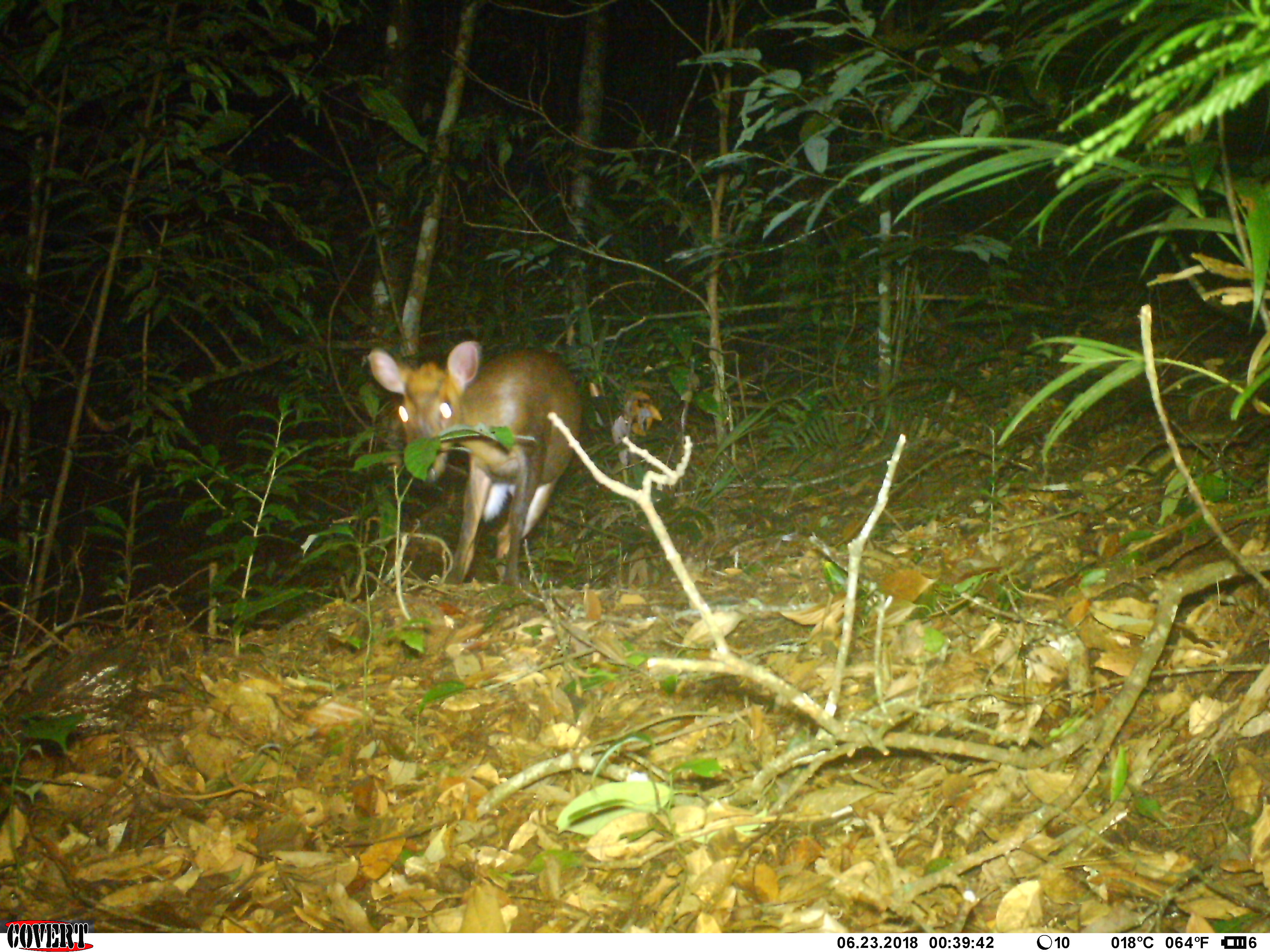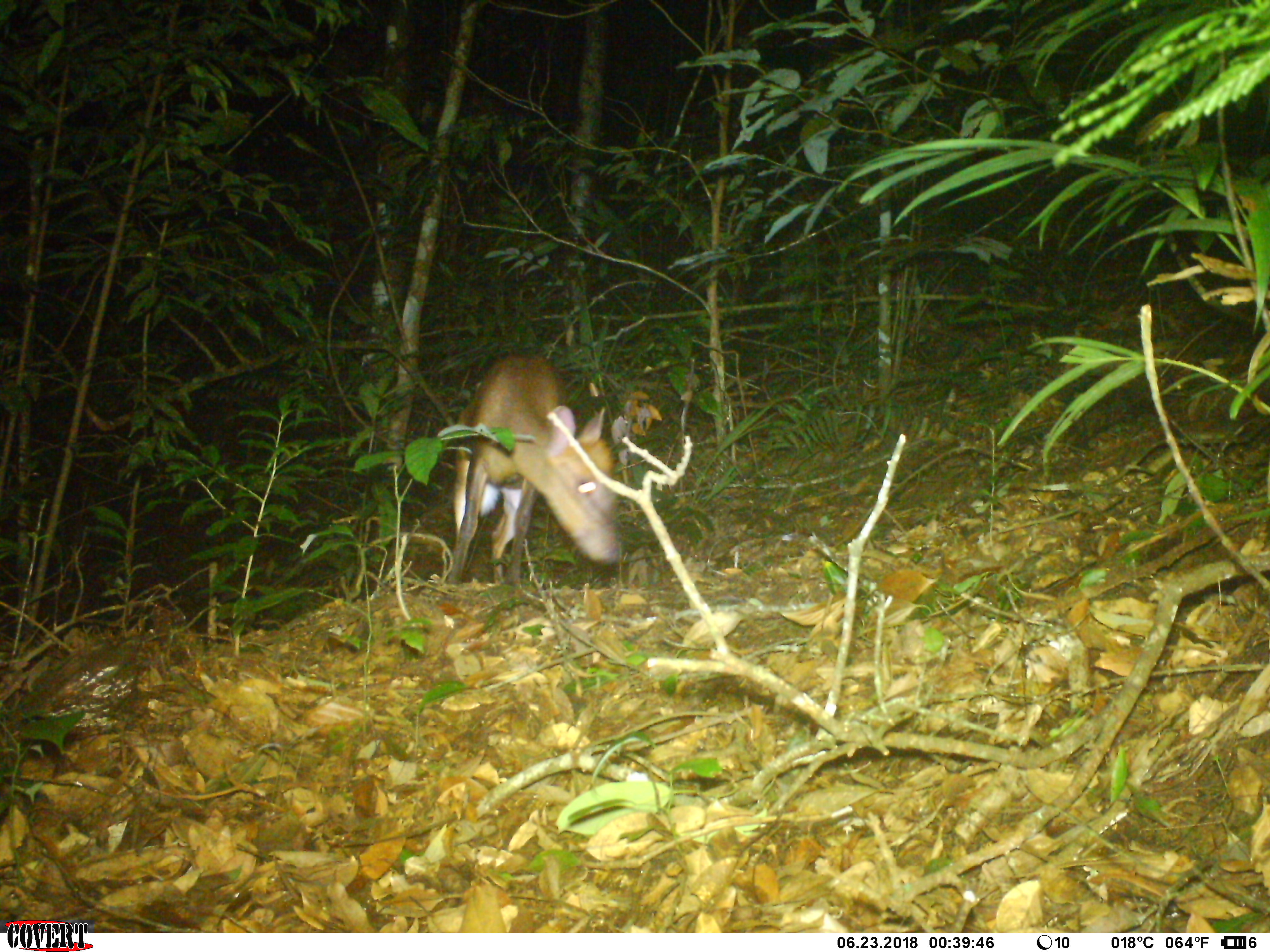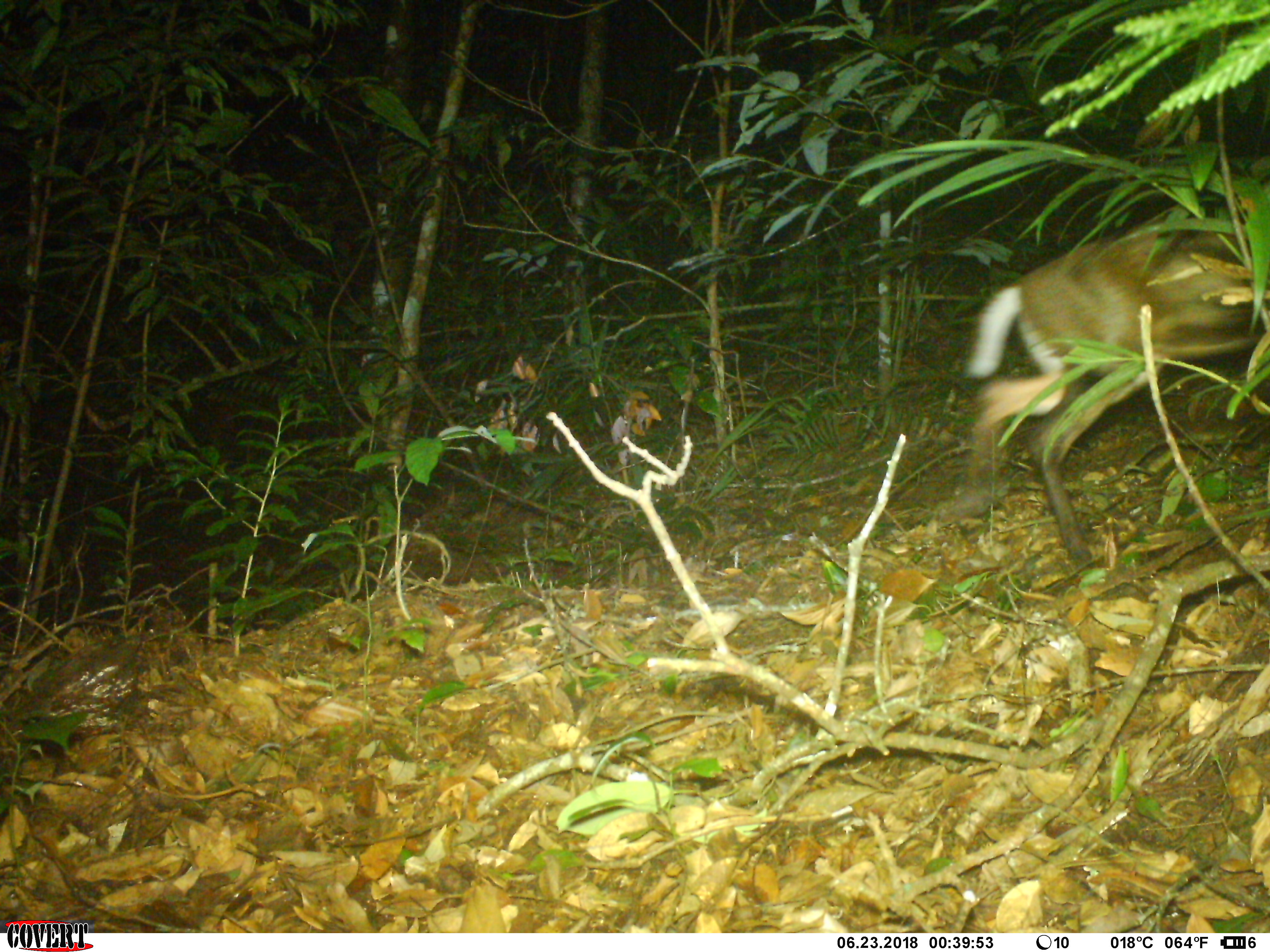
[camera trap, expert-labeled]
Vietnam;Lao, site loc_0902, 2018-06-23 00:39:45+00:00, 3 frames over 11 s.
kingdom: Animalia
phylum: Chordata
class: Mammalia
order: Artiodactyla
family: Cervidae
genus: Muntiacus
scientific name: Muntiacus rooseveltorum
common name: roosevelt's muntjac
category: roosevelts muntjac group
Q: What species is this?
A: Roosevelts muntjac group (roosevelt's muntjac) (Muntiacus rooseveltorum).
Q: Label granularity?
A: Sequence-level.